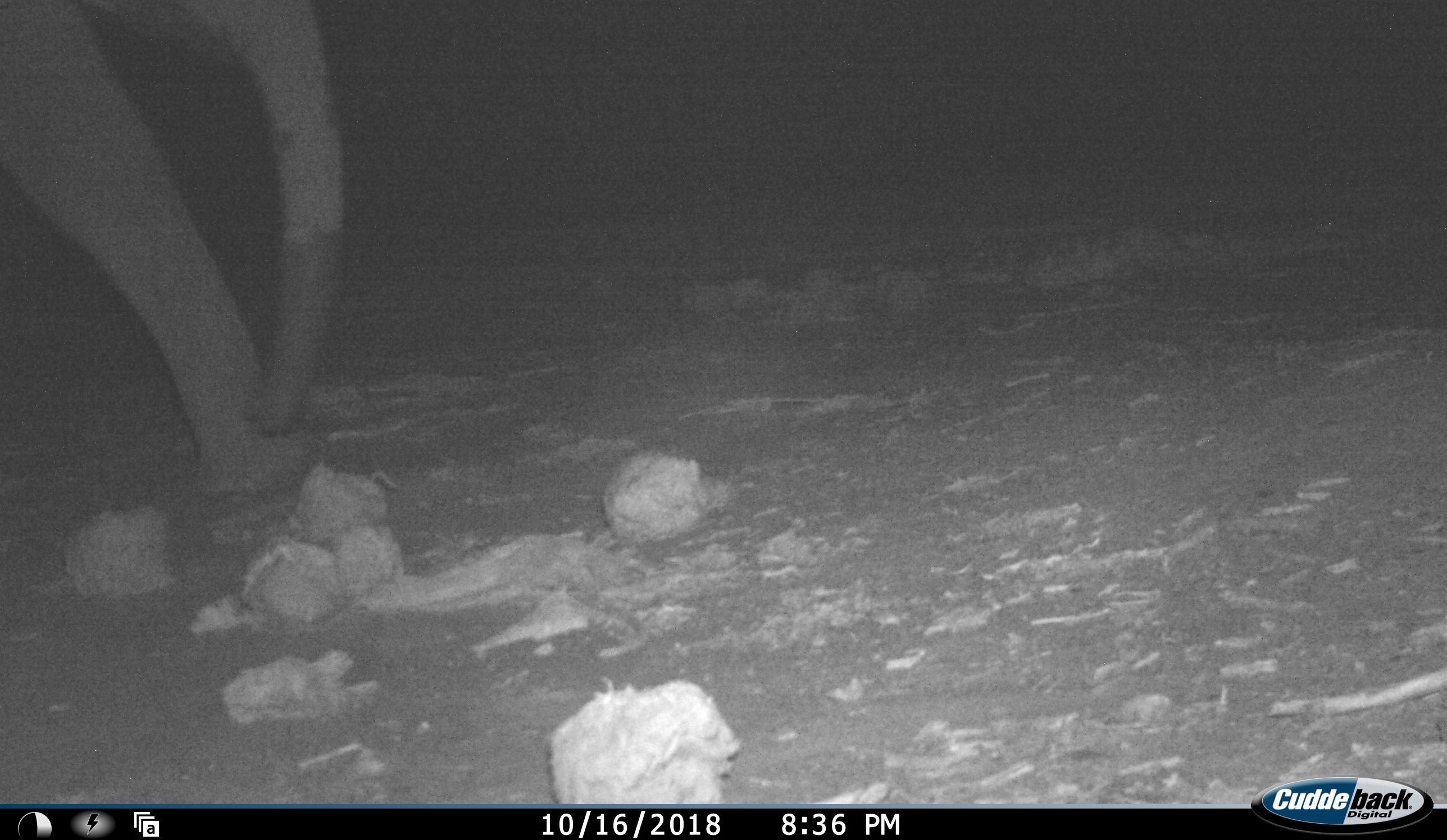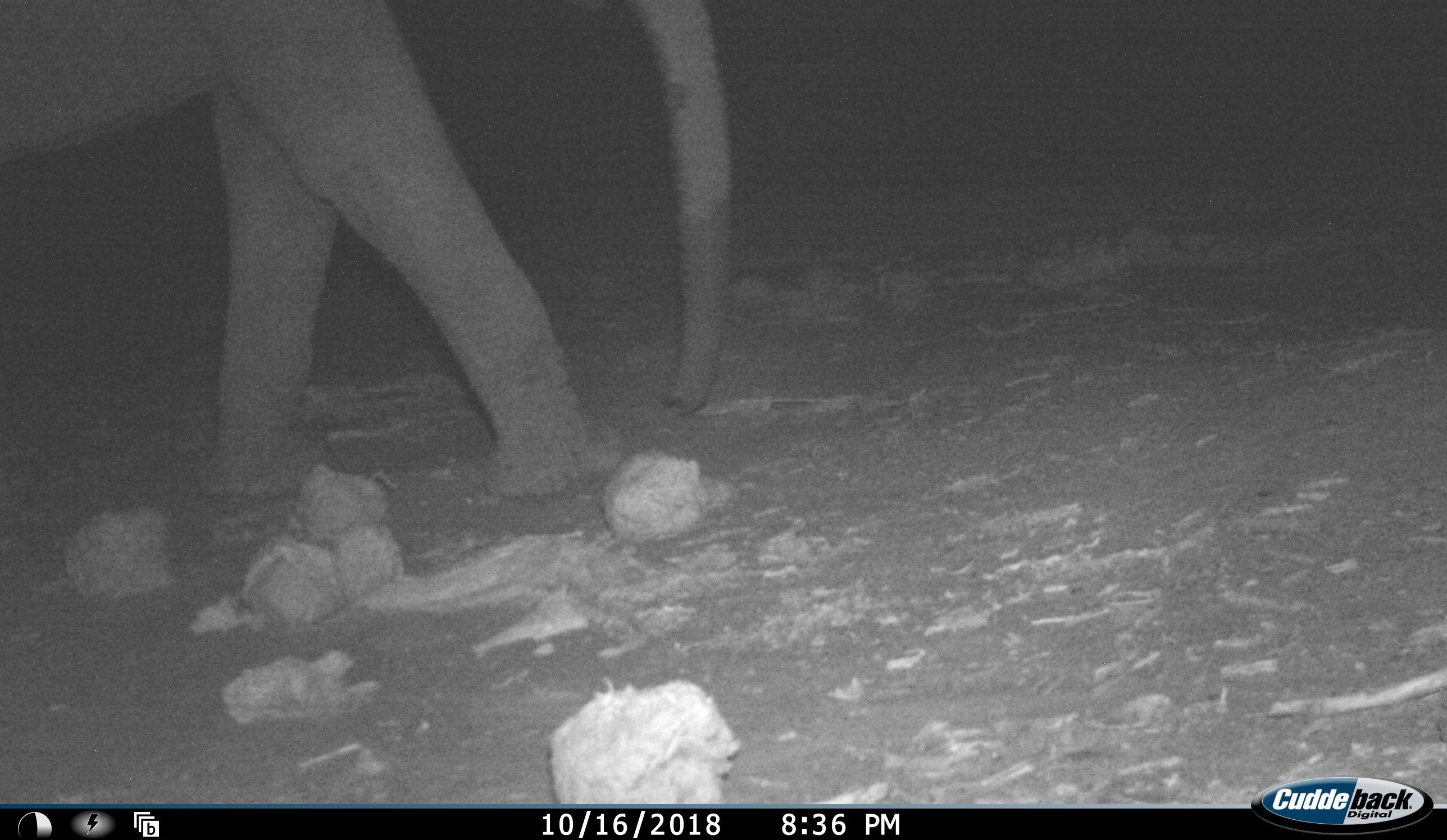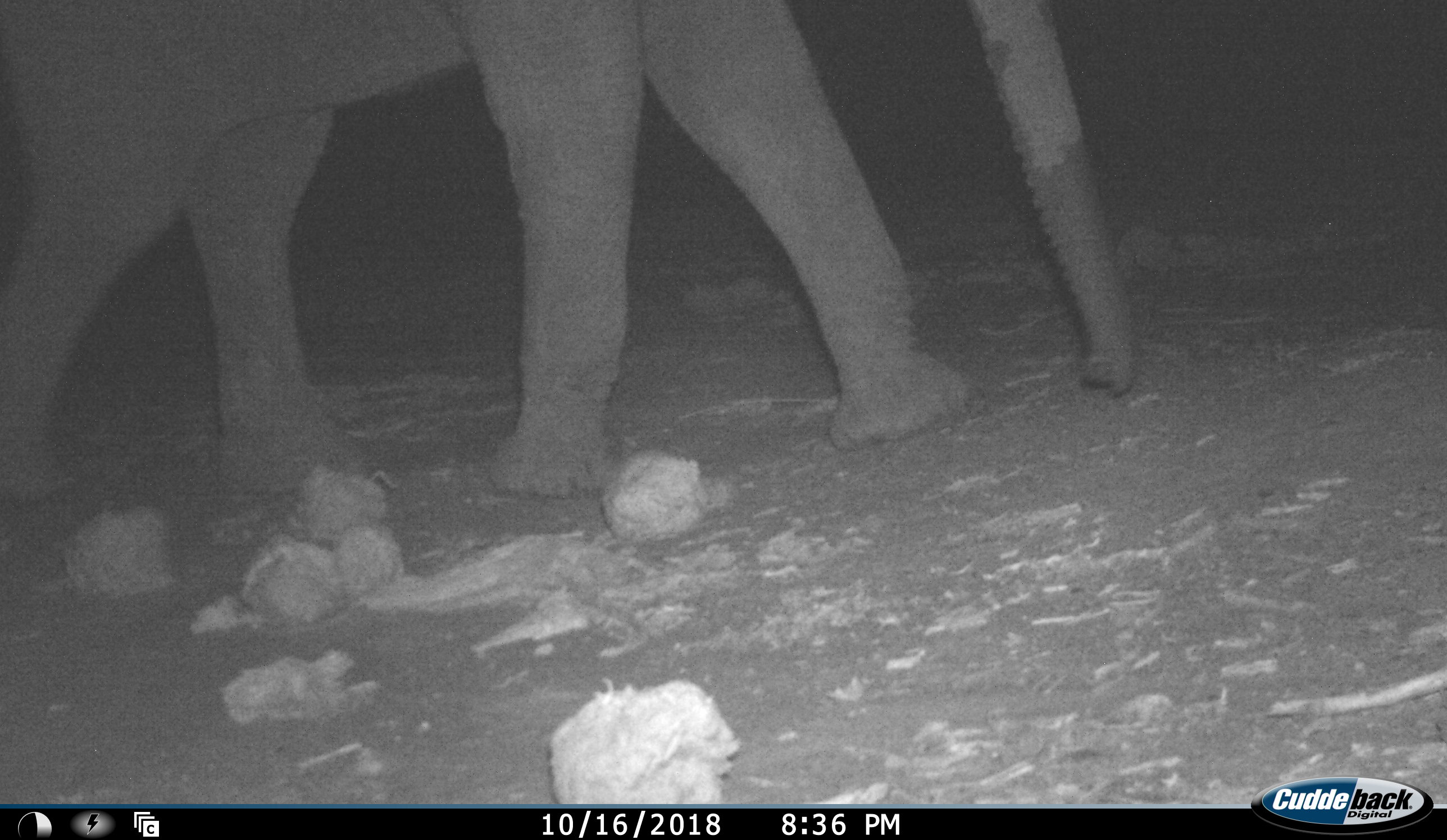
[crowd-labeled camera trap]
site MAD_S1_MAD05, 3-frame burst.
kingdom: Animalia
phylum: Chordata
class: Mammalia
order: Proboscidea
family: Elephantidae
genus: Loxodonta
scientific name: Loxodonta africana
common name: african bush elephant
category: elephant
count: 1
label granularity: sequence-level